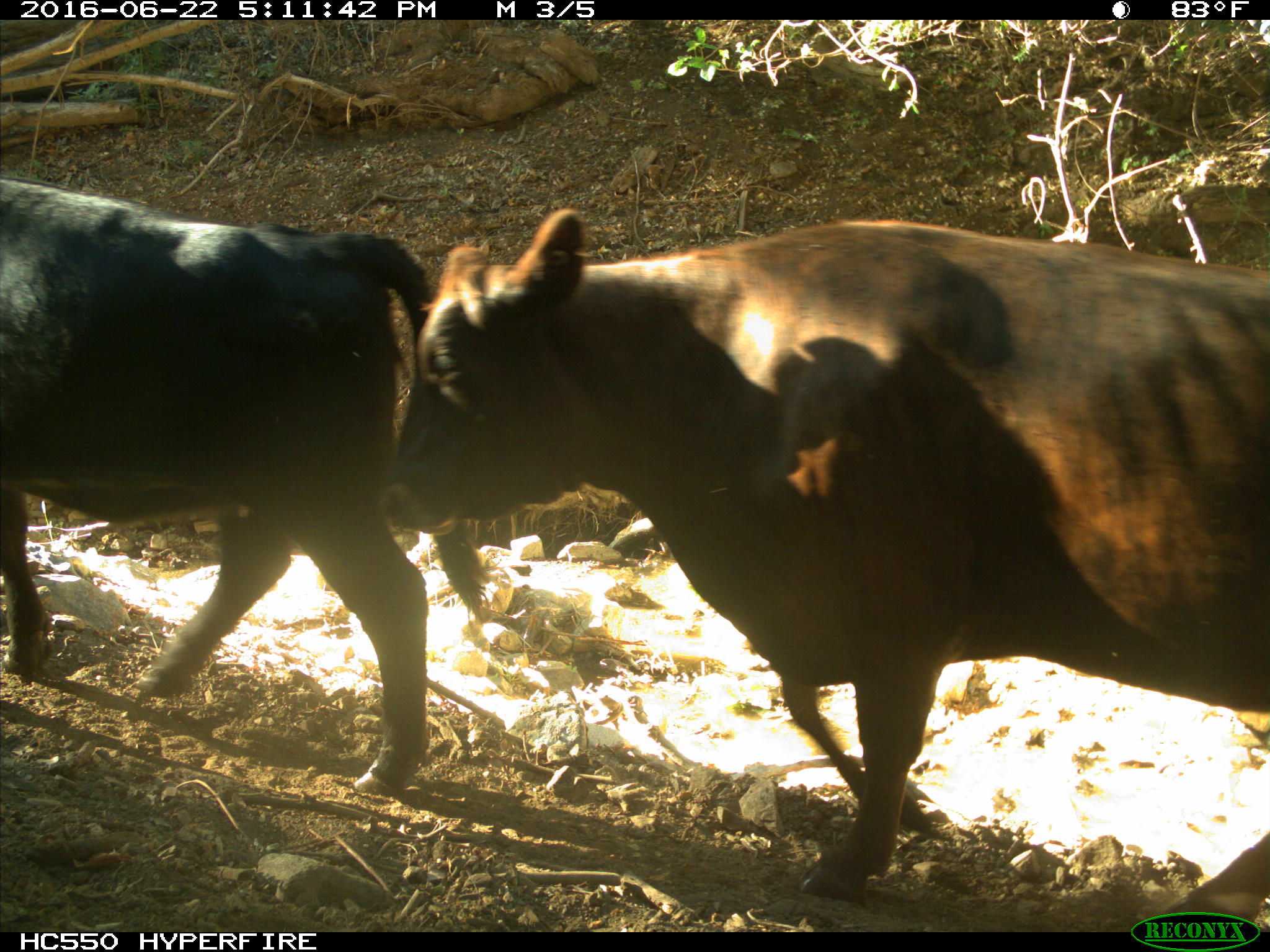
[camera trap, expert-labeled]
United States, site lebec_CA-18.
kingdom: Animalia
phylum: Chordata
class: Mammalia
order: Artiodactyla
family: Bovidae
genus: Bos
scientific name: Bos taurus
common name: domestic cow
Bos taurus (domestic cow).